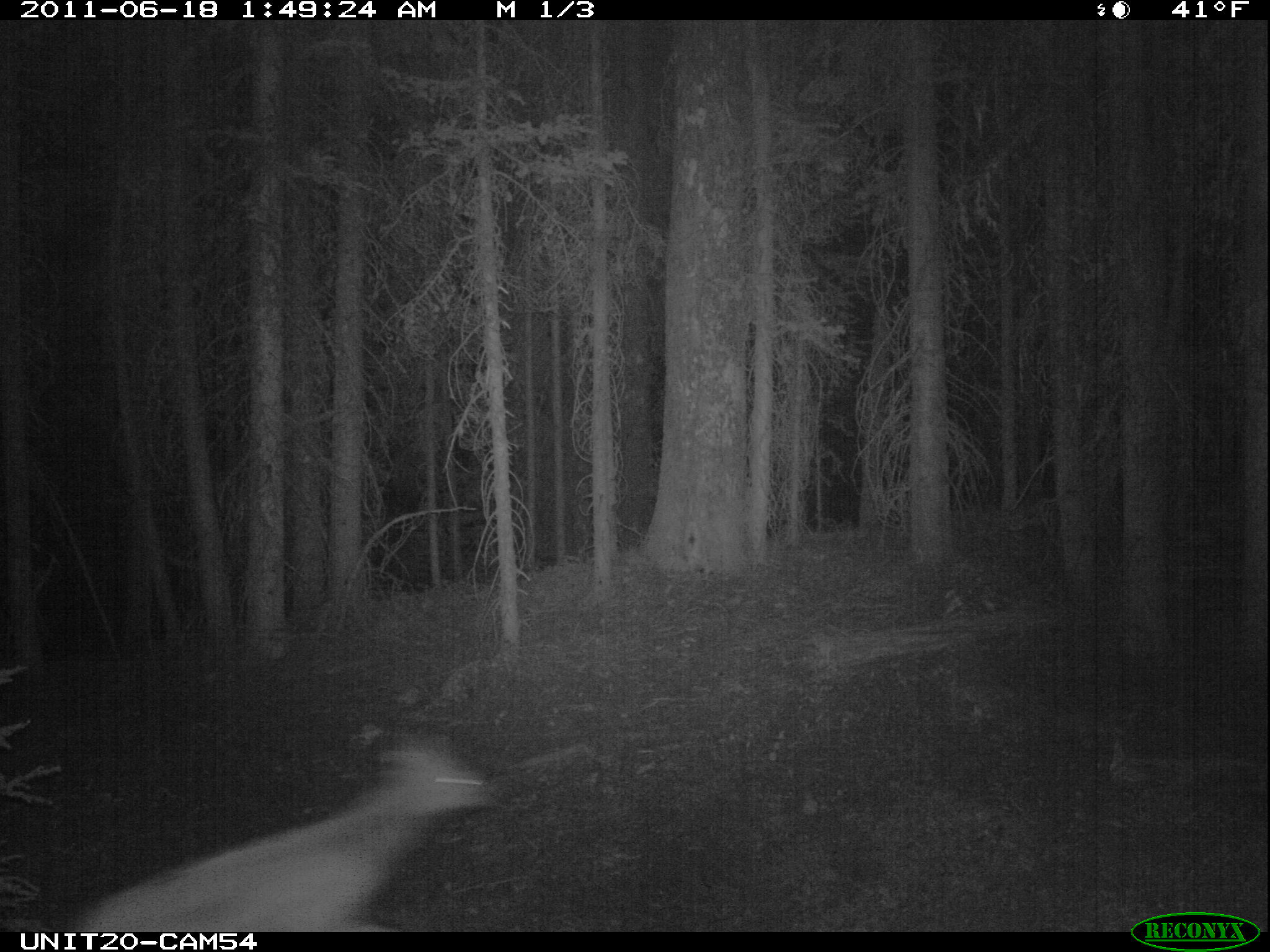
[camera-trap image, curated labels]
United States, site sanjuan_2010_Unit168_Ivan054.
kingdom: Animalia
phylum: Chordata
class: Mammalia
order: Artiodactyla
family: Cervidae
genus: Cervus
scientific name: Cervus elaphus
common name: red deer